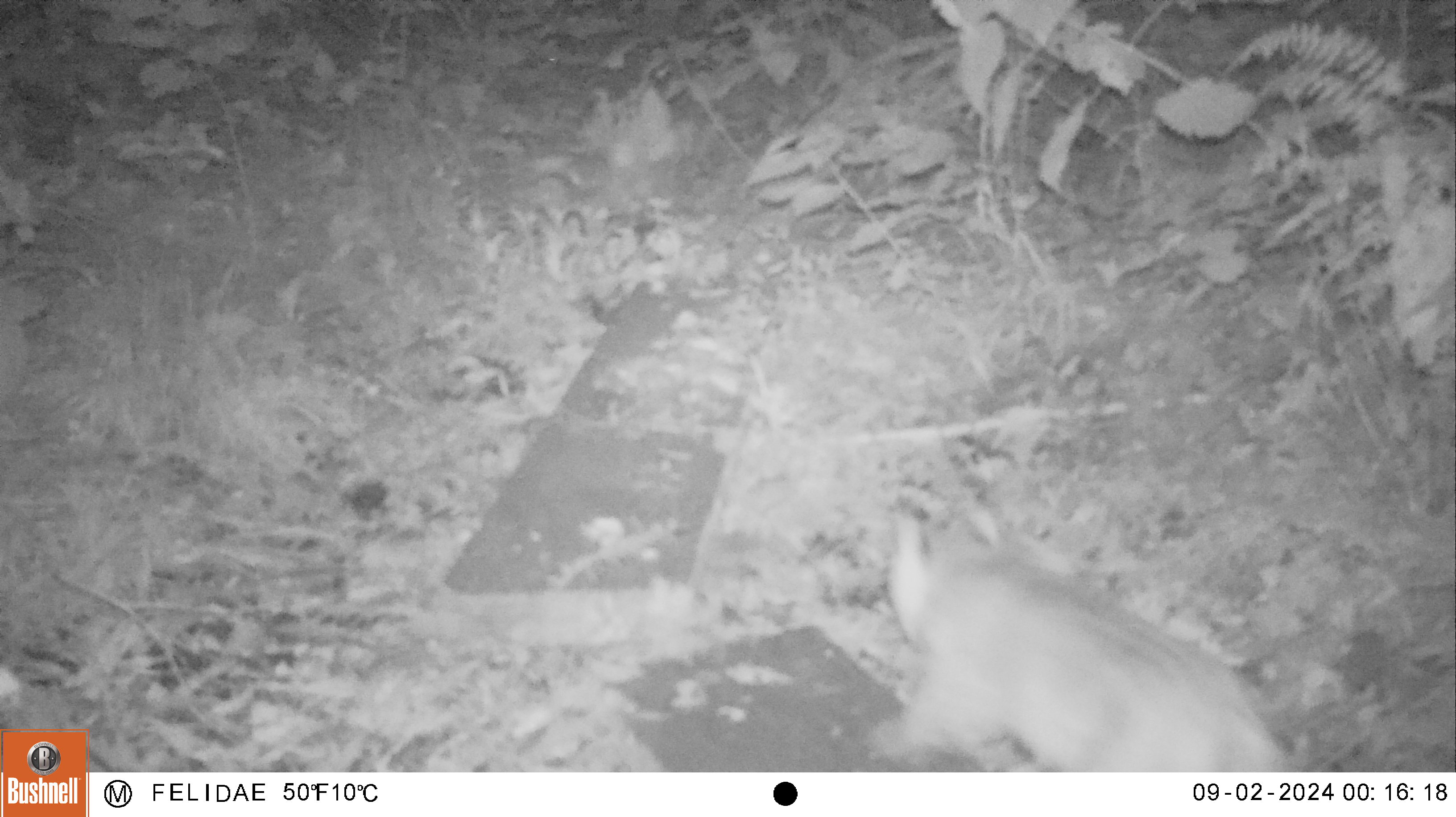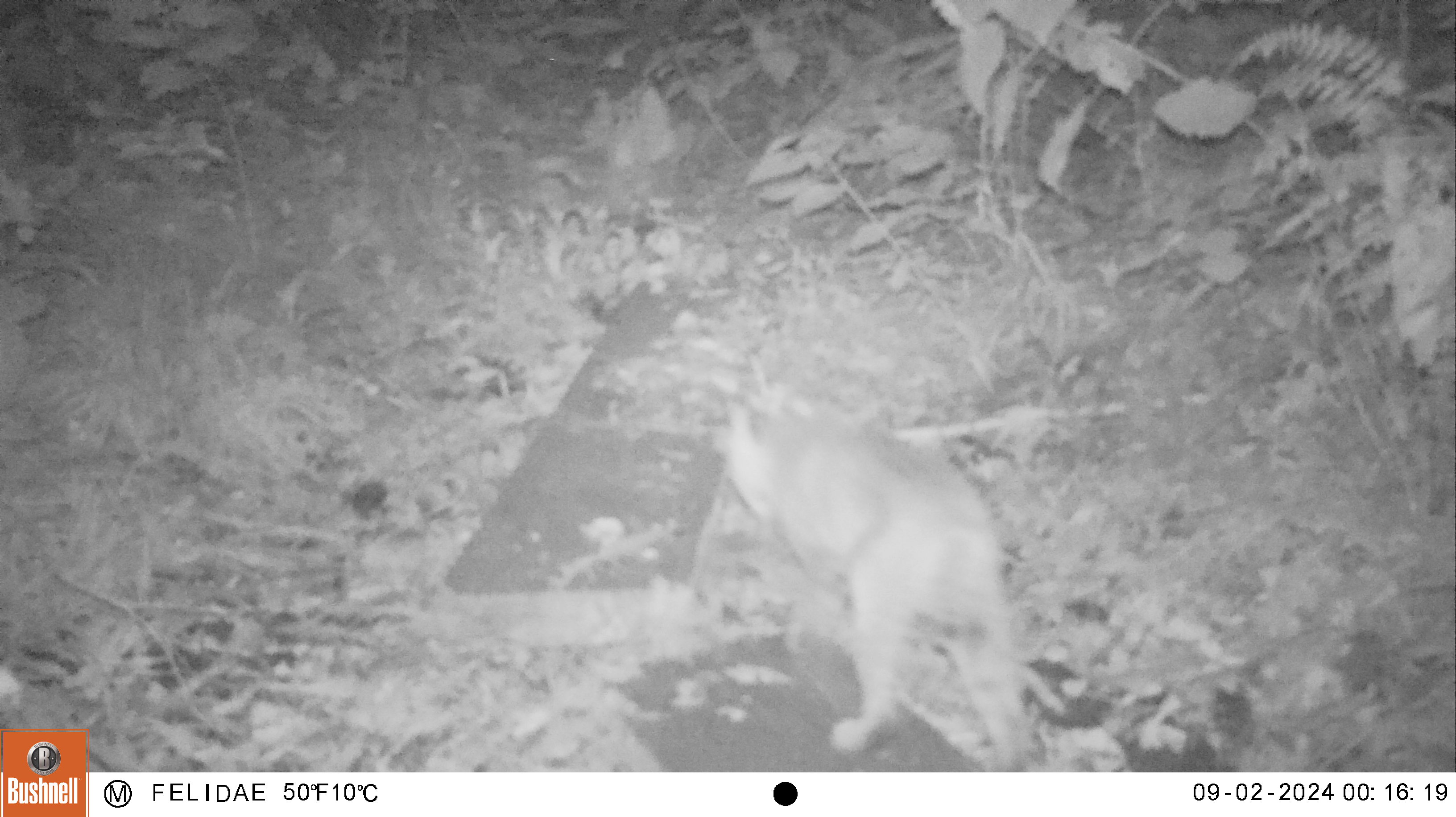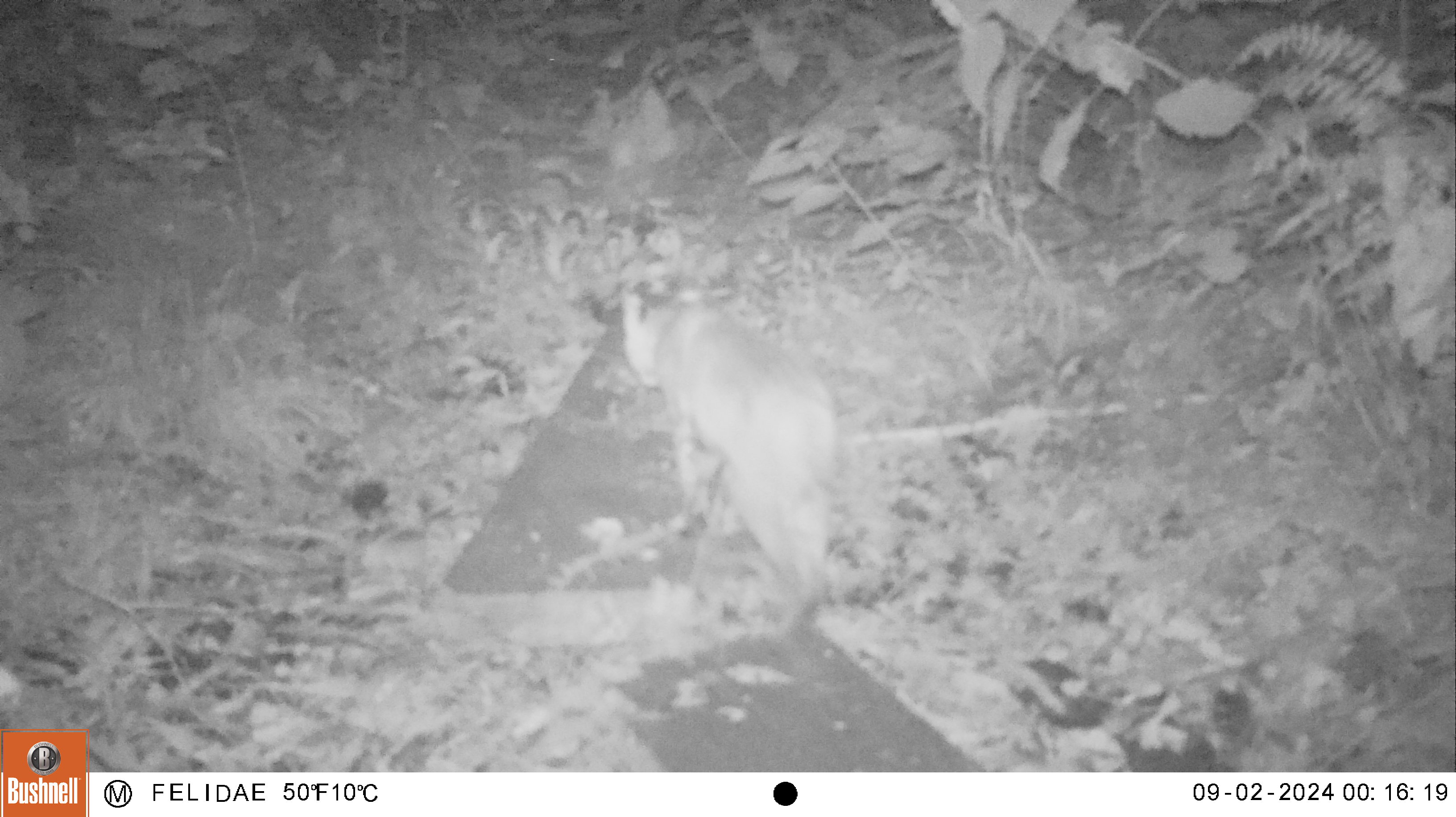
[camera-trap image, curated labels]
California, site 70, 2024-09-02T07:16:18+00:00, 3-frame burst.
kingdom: Animalia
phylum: Chordata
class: Mammalia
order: Carnivora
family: Felidae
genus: Lynx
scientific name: Lynx rufus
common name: bobcat